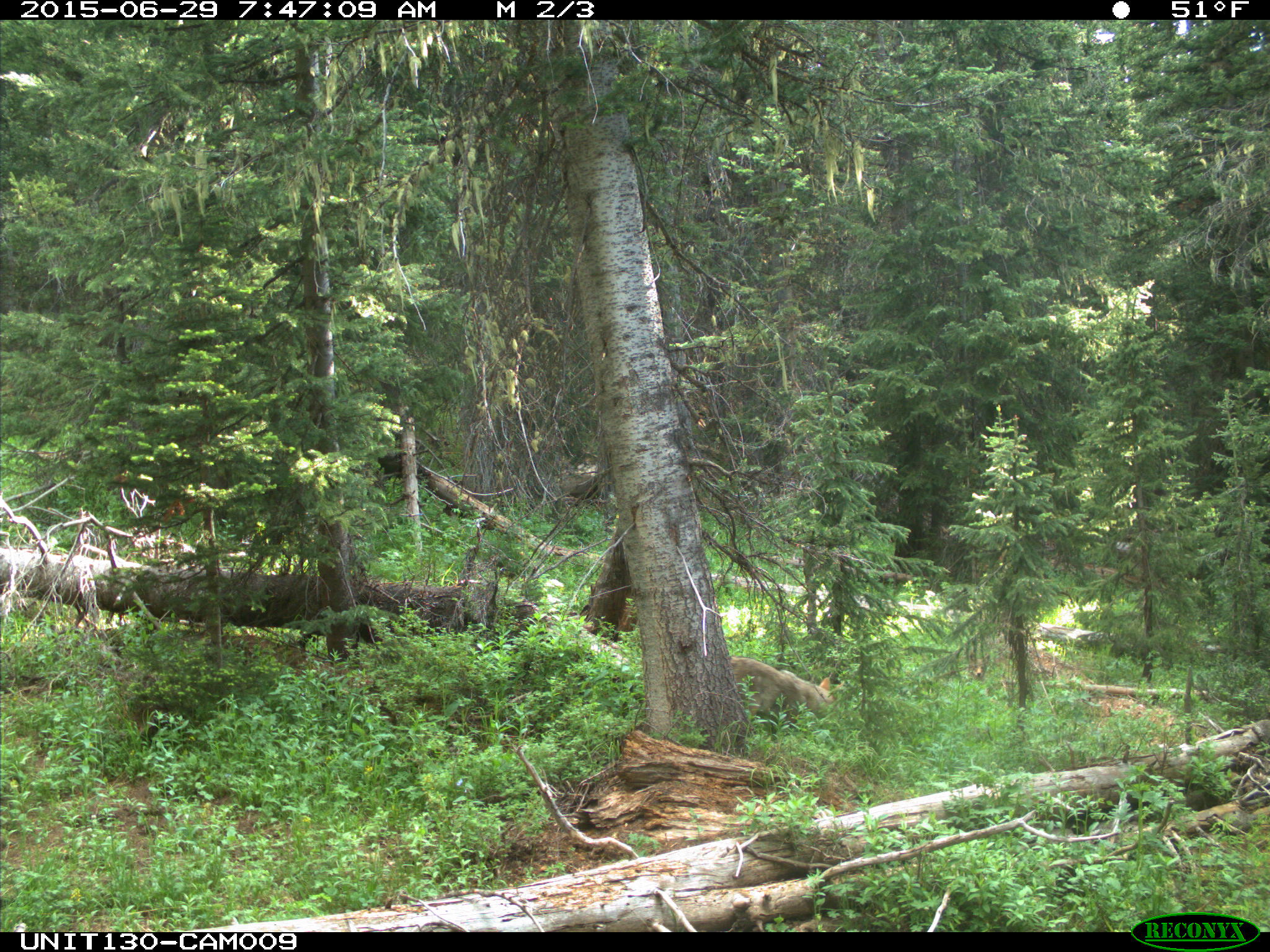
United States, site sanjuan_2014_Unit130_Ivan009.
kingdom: Animalia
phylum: Chordata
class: Mammalia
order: Carnivora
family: Canidae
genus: Canis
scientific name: Canis latrans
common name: coyote